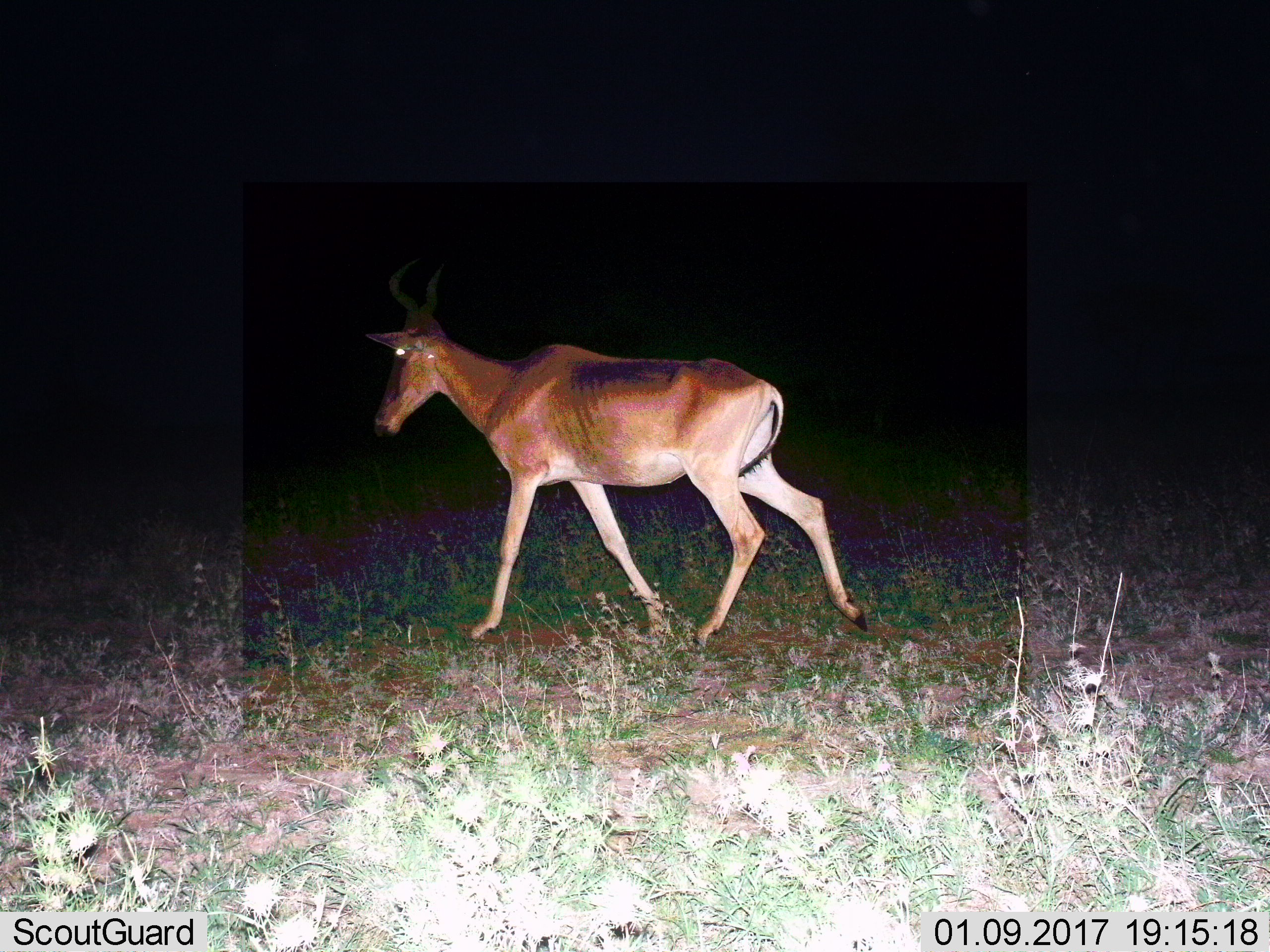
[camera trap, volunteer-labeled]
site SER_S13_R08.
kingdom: Animalia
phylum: Chordata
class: Mammalia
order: Artiodactyla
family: Bovidae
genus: Alcelaphus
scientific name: Alcelaphus buselaphus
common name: hartebeest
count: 1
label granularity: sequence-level